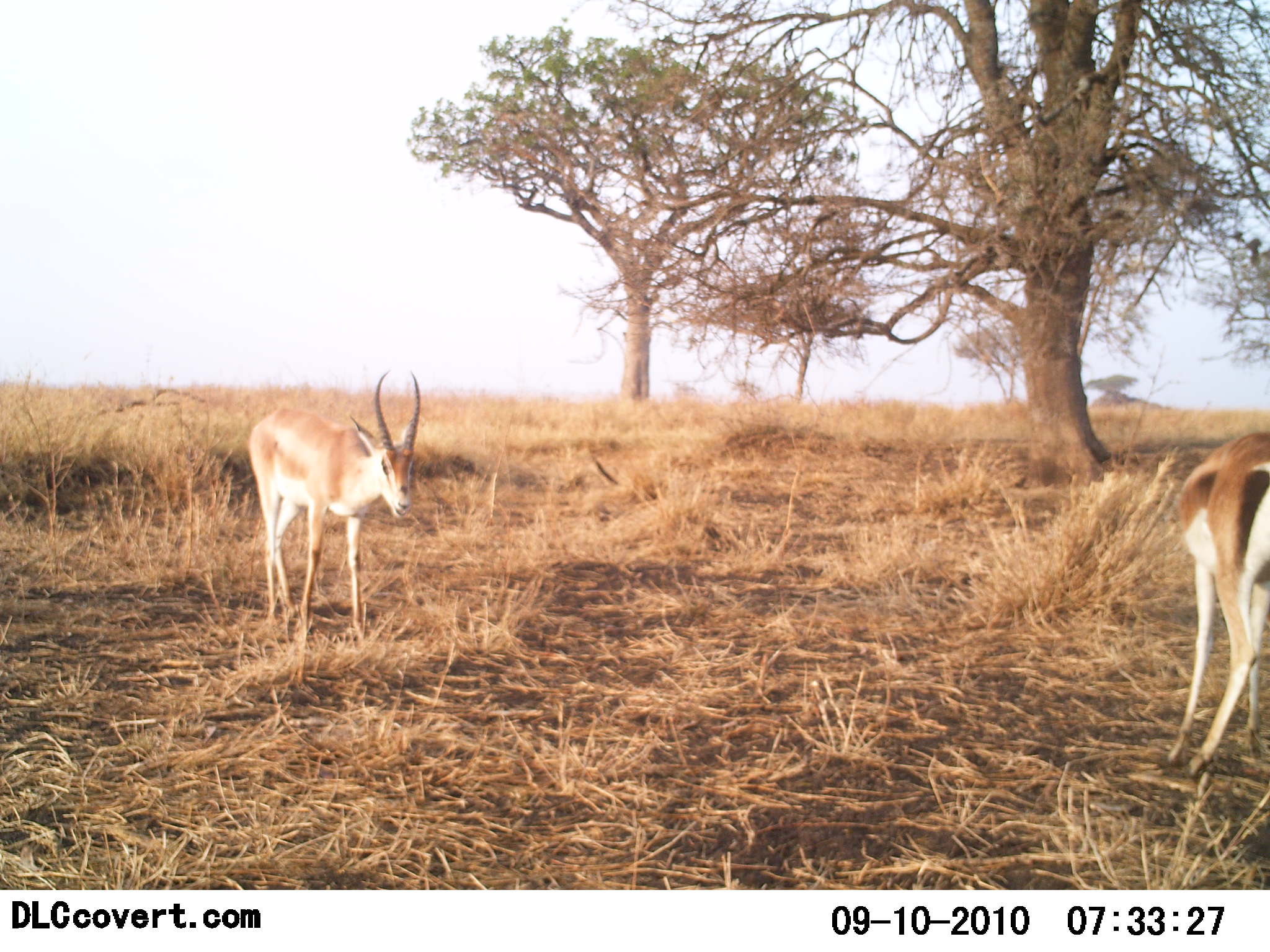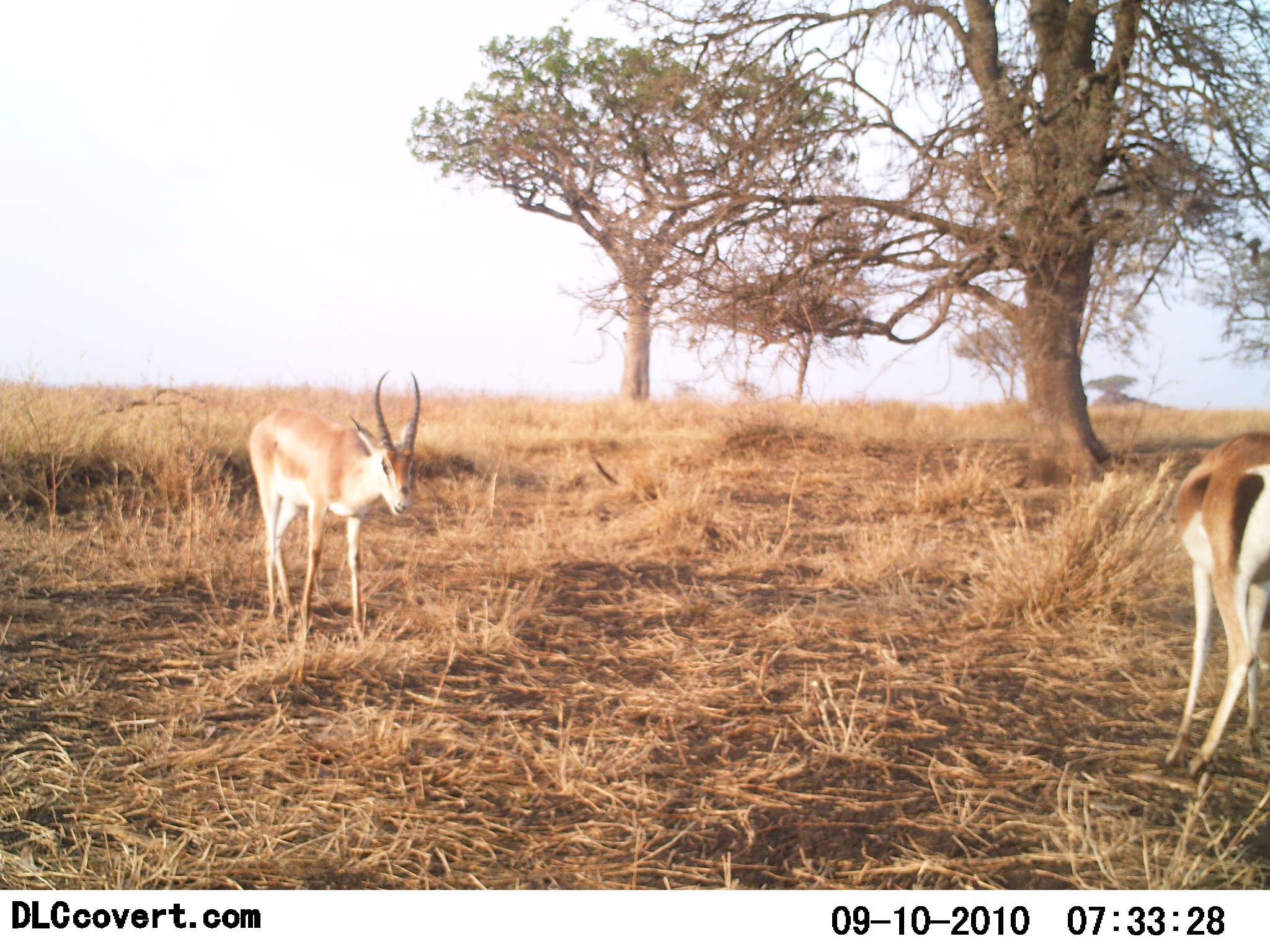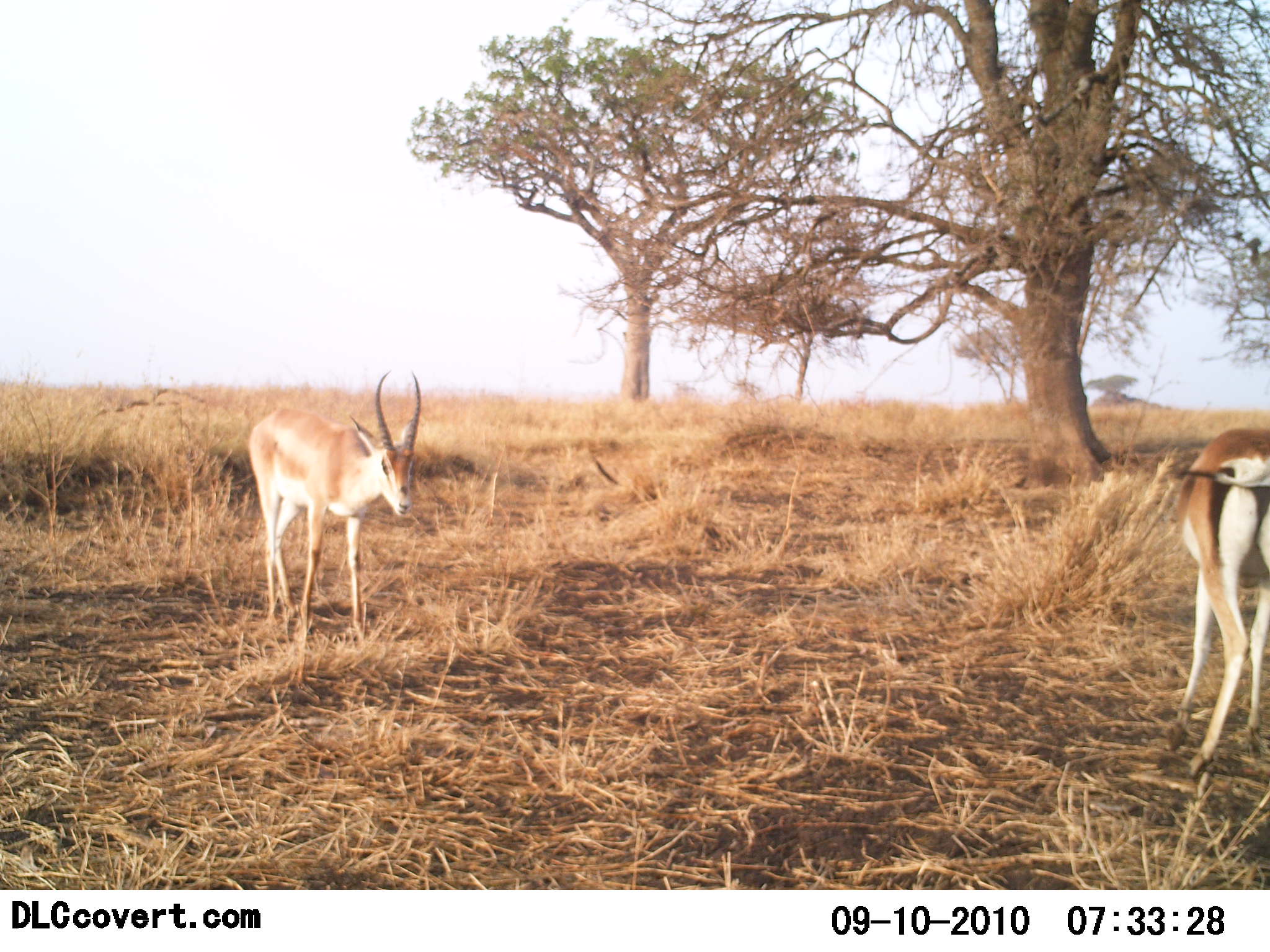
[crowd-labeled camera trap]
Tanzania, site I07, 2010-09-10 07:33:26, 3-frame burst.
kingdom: Animalia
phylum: Chordata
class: Mammalia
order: Artiodactyla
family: Bovidae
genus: Nanger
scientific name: Nanger granti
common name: grant's gazelle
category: gazellegrants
Gazellegrants (grant's gazelle) (Nanger granti), count 2. Behavior (volunteer vote fractions): standing 76%, resting 0%, moving 6%, interacting 0%. Young present (vote fraction): 0%. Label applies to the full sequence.